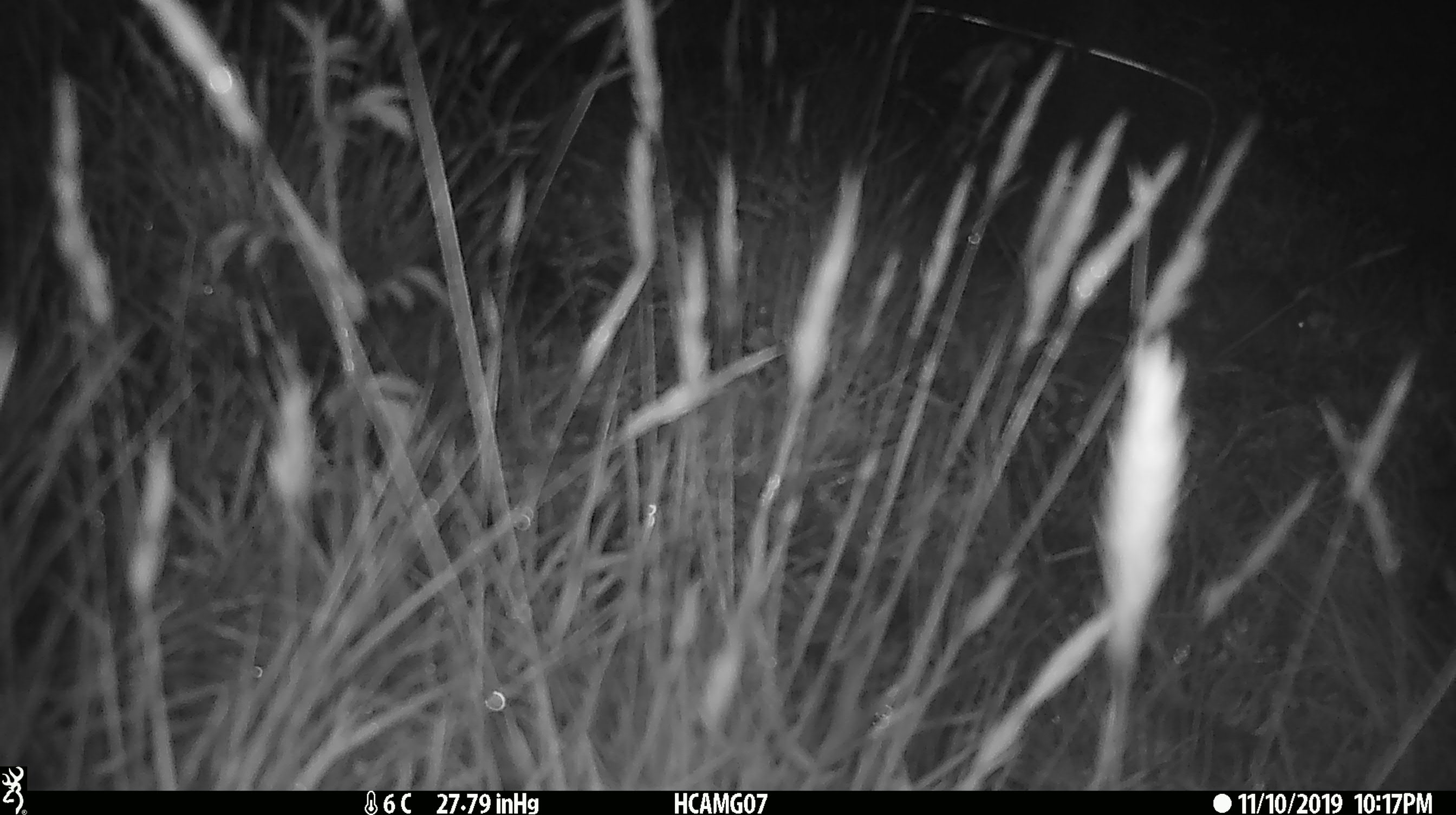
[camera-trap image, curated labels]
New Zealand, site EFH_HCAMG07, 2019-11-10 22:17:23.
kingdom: Animalia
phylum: Chordata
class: Mammalia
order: Rodentia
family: Muridae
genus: Mus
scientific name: Mus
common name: mouse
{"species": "mouse (Mus)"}